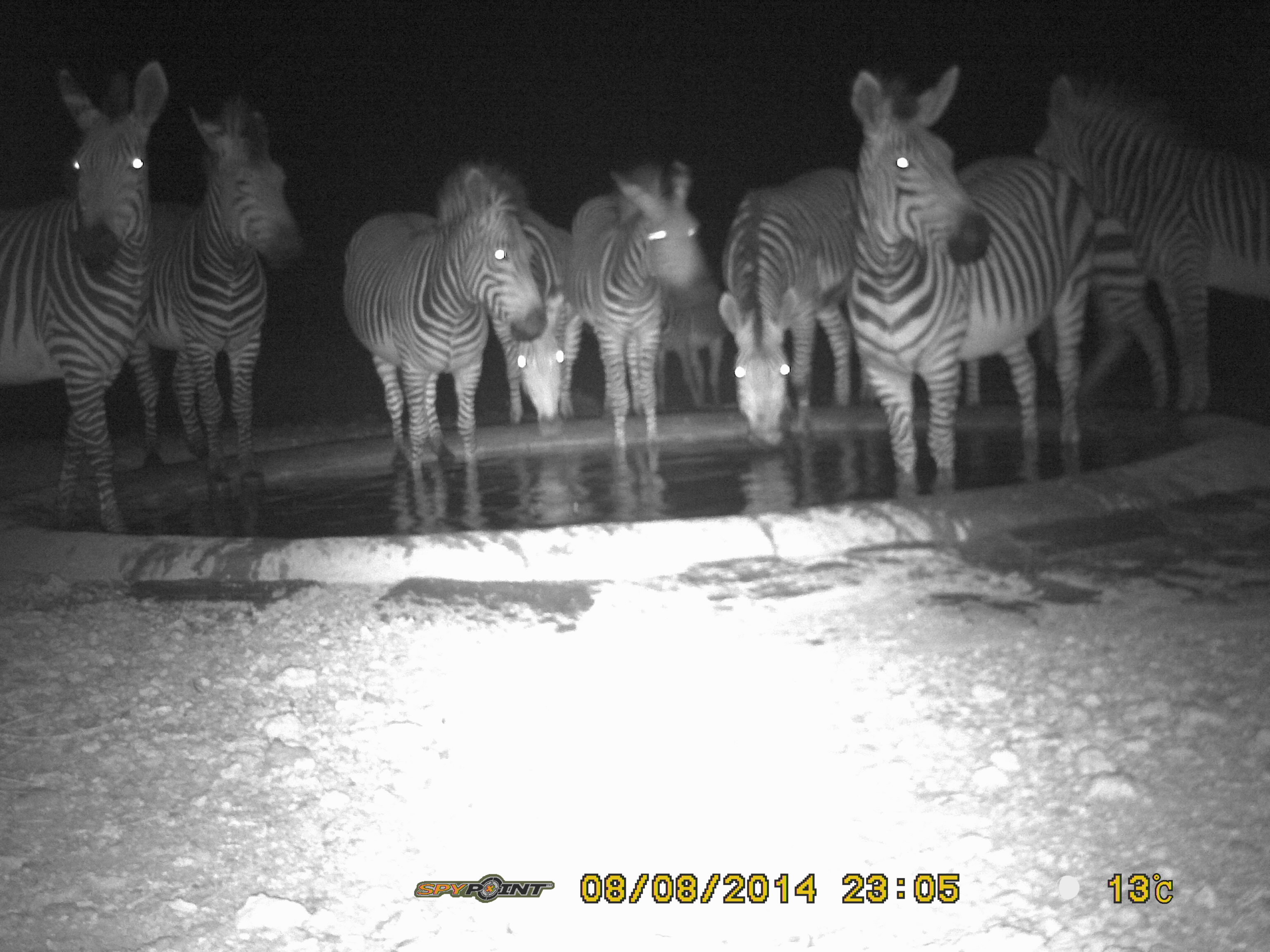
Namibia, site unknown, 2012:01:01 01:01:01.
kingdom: Animalia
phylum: Chordata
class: Mammalia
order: Perissodactyla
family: Equidae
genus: Equus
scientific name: Equus zebra hartmannae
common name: hartmann's mountain zebra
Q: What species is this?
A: Equus zebra hartmannae (hartmann's mountain zebra).